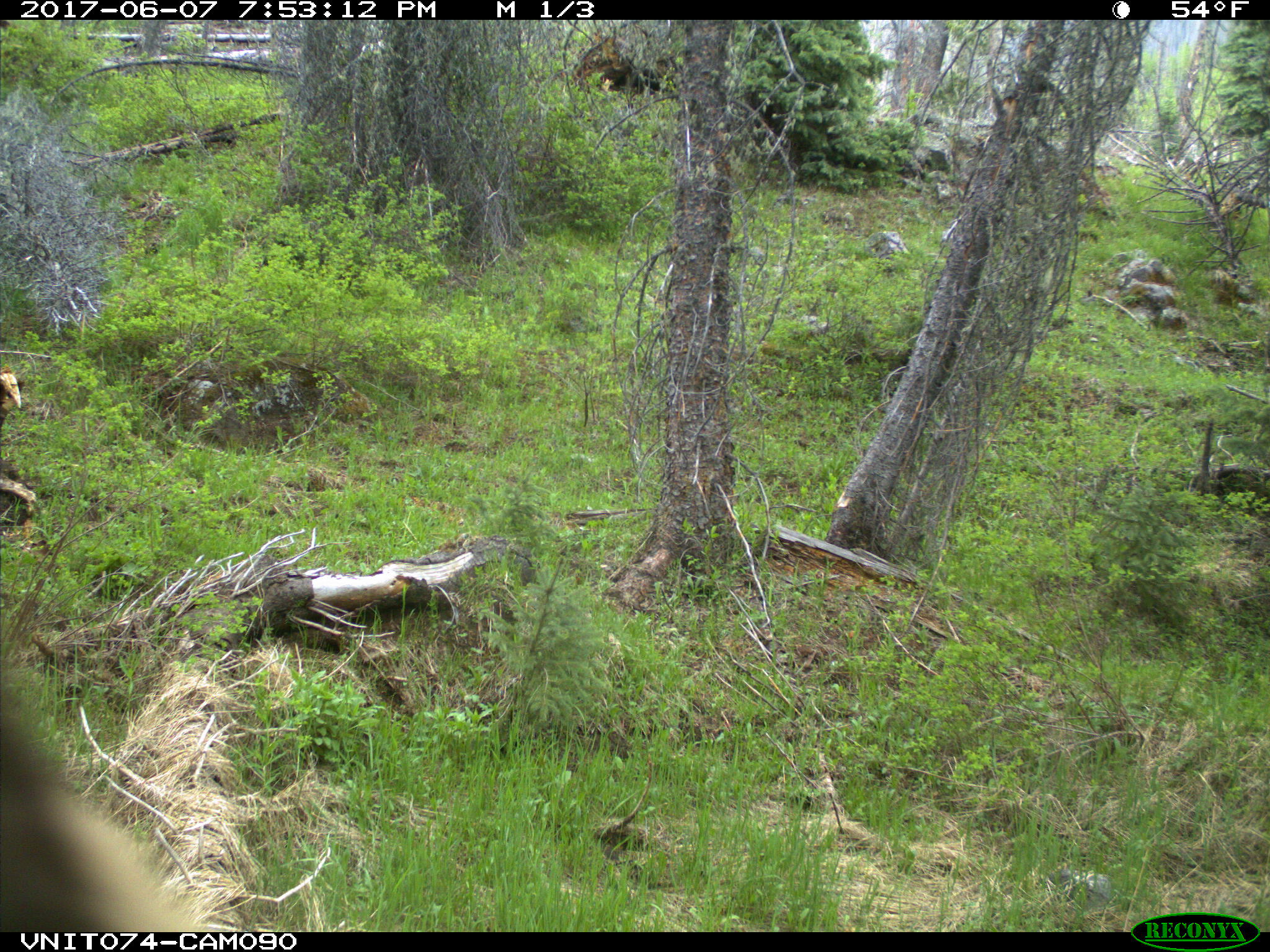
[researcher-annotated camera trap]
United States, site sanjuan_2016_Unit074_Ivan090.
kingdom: Animalia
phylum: Chordata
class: Mammalia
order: Carnivora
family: Ursidae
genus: Ursus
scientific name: Ursus americanus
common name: american black bear